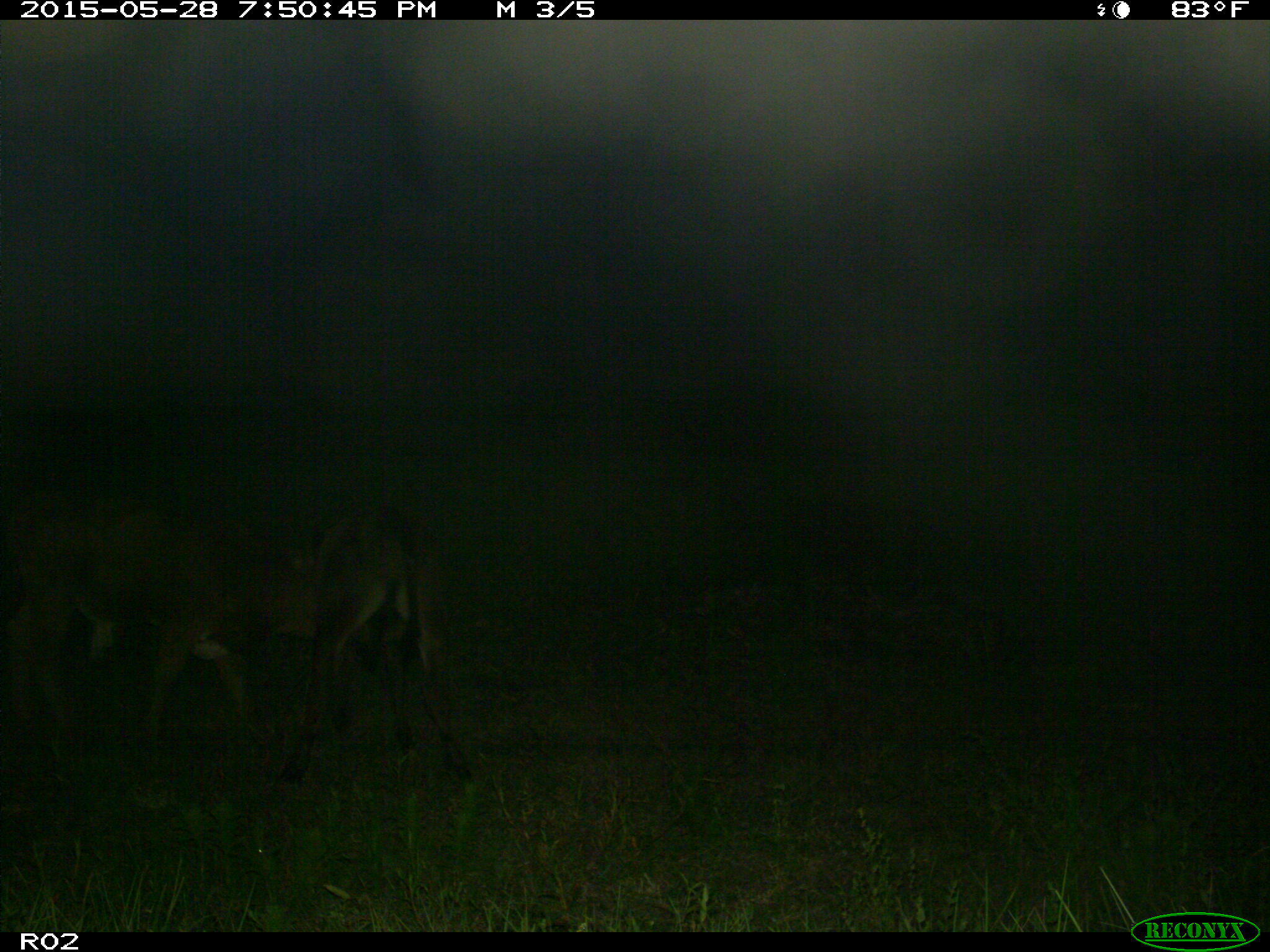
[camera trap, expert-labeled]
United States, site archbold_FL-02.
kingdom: Animalia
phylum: Chordata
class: Mammalia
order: Artiodactyla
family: Bovidae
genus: Bos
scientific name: Bos taurus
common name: domestic cow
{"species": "Bos taurus (domestic cow)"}